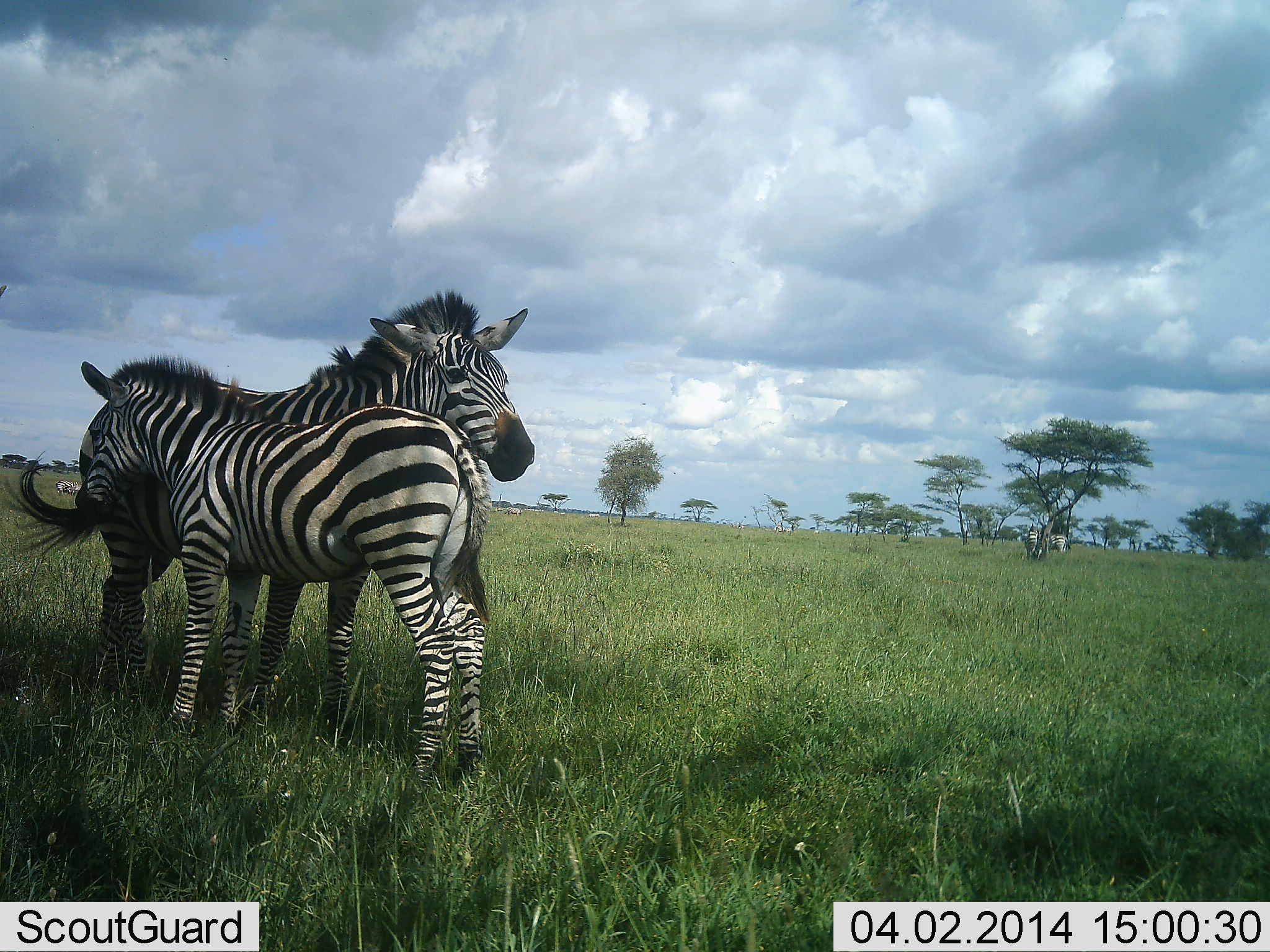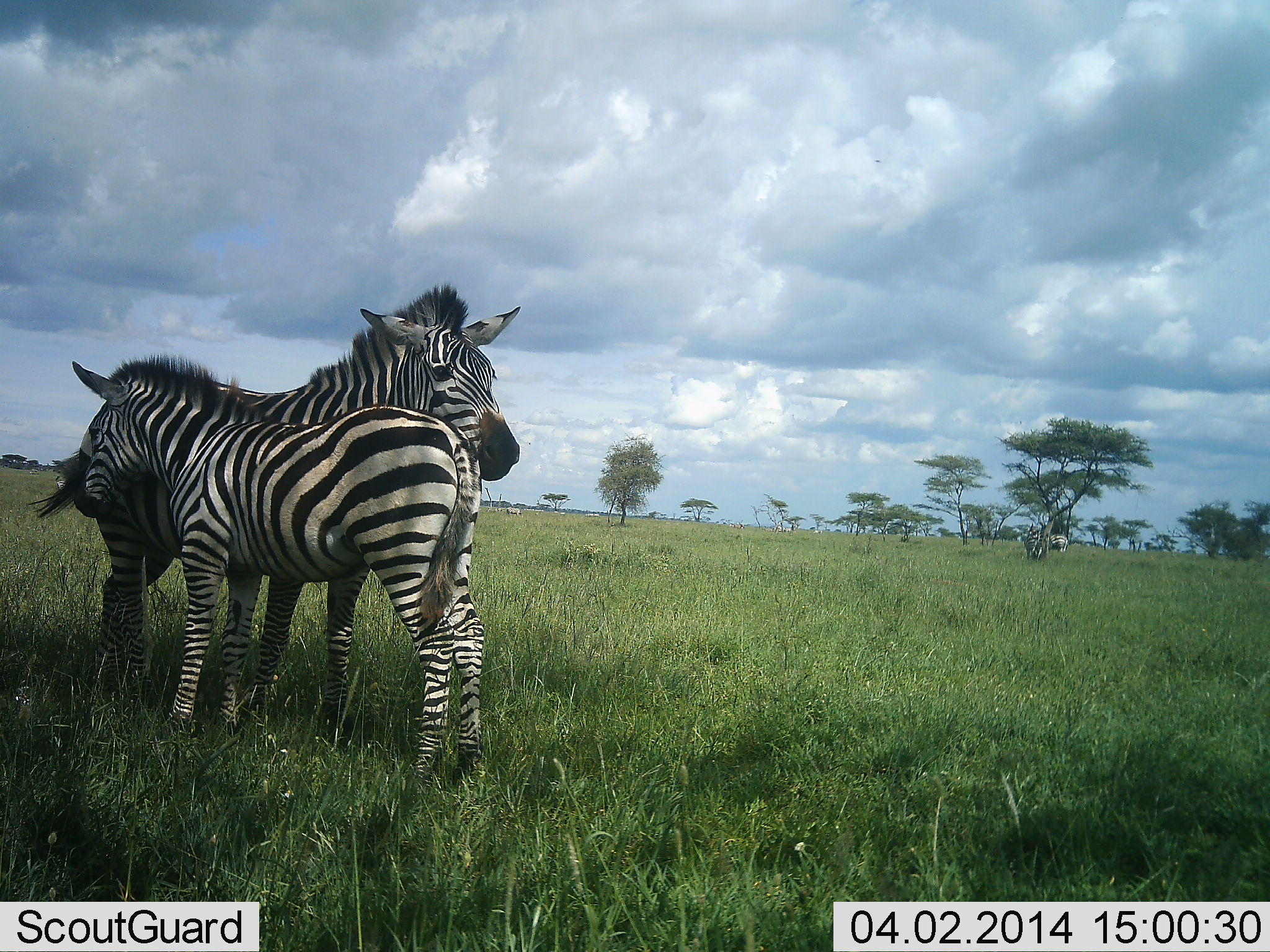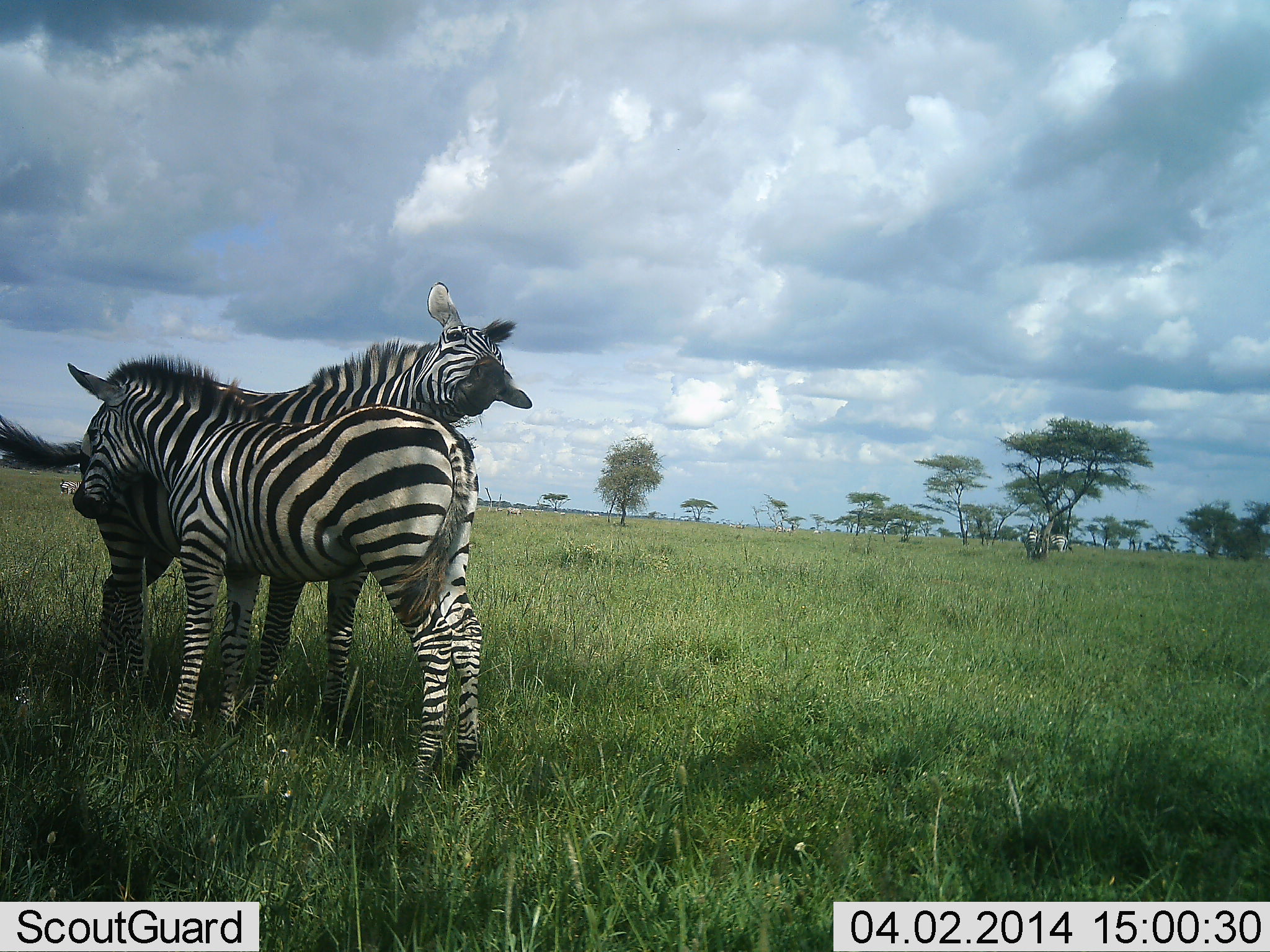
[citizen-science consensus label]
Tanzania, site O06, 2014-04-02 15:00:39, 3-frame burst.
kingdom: Animalia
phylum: Chordata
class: Mammalia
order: Perissodactyla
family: Equidae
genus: Equus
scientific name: Equus quagga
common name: plains zebra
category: zebra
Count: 2.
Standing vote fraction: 90%.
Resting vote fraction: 0%.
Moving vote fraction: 0%.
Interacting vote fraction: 60%.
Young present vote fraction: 30%.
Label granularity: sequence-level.